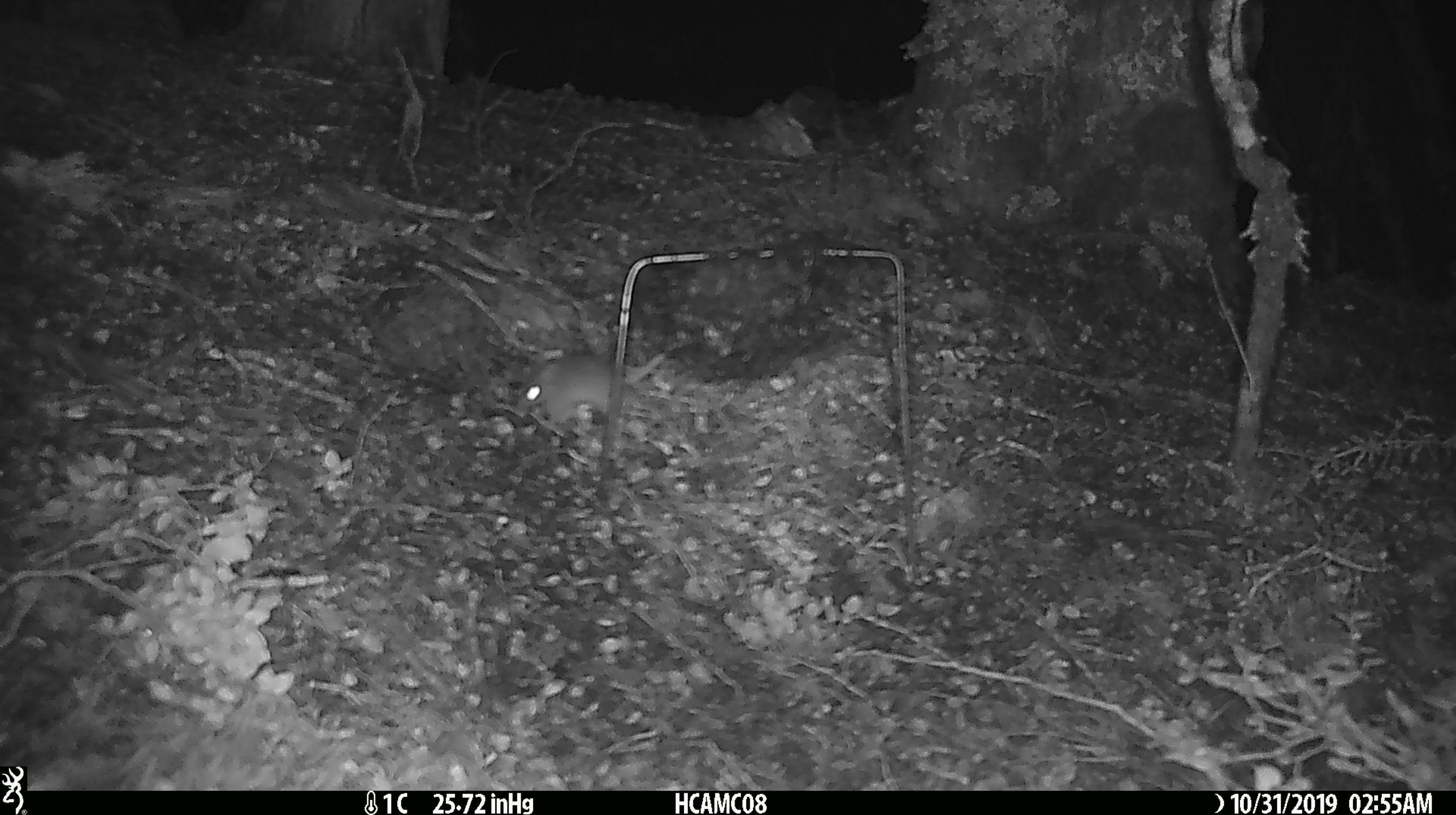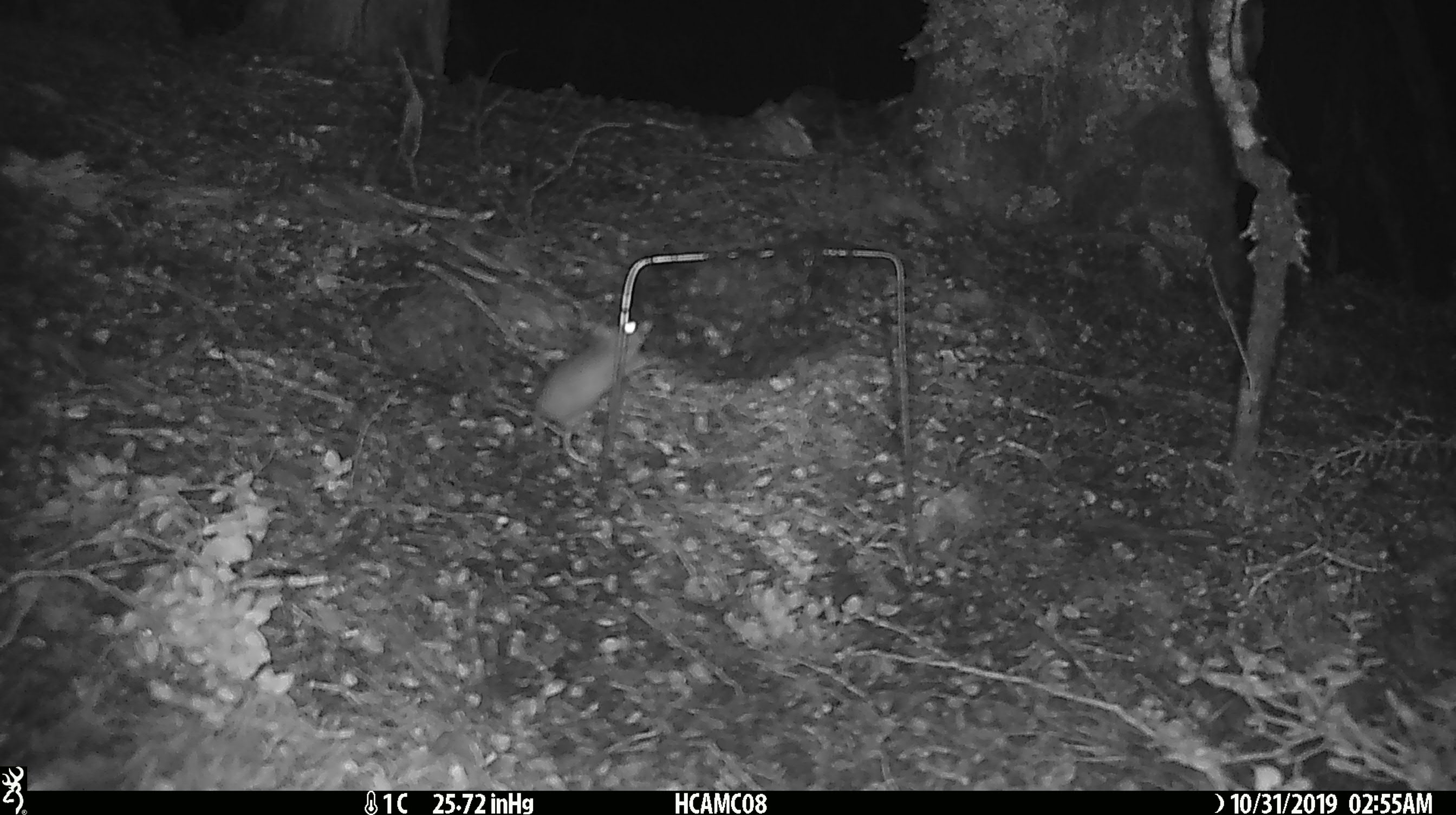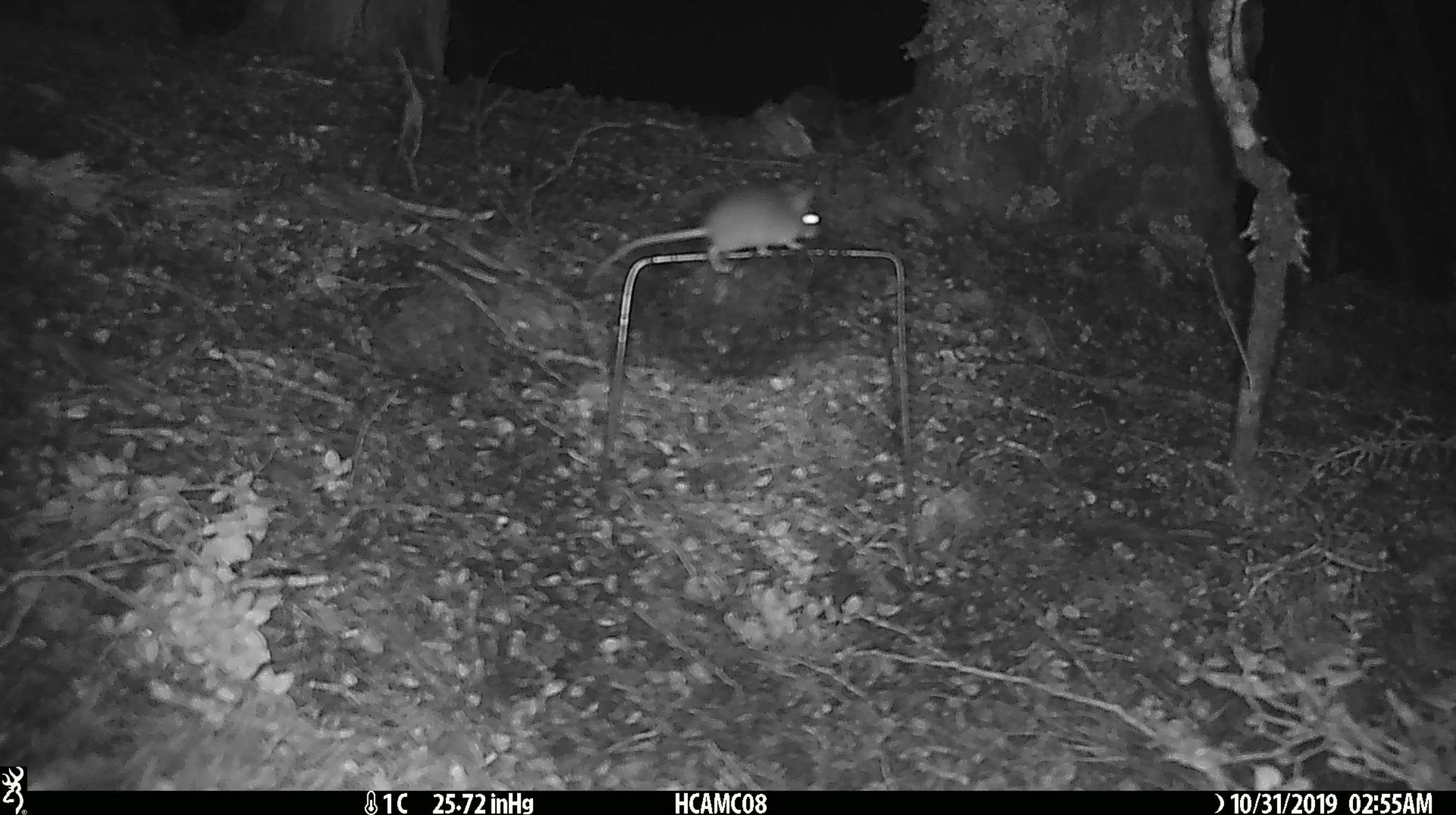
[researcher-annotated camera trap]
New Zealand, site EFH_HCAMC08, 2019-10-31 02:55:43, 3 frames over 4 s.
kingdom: Animalia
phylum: Chordata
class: Mammalia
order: Rodentia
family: Muridae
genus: Mus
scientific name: Mus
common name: mouse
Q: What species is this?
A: Mouse (Mus).